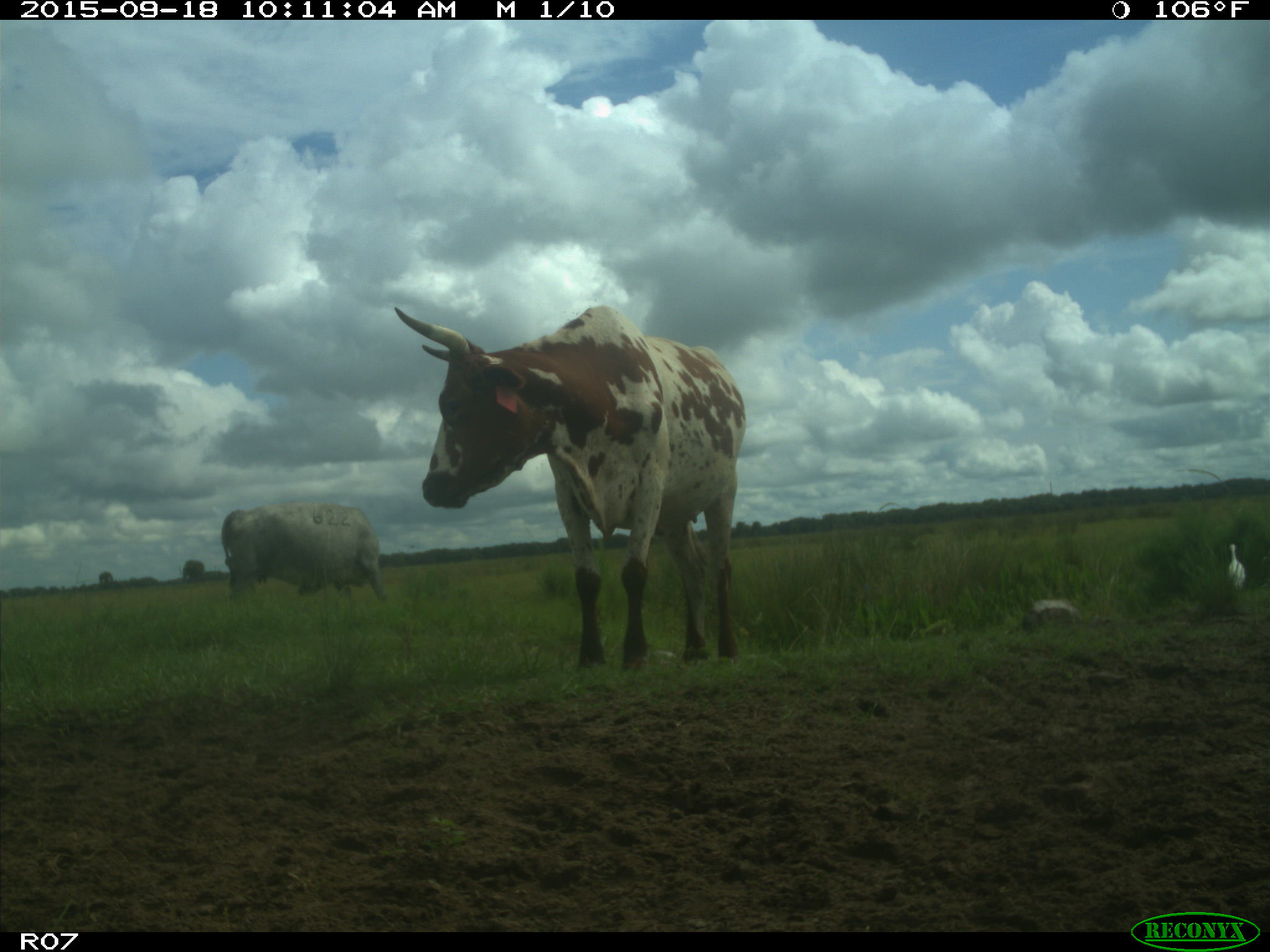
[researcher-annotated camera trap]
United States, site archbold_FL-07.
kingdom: Animalia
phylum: Chordata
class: Mammalia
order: Artiodactyla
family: Bovidae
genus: Bos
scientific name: Bos taurus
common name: domestic cow